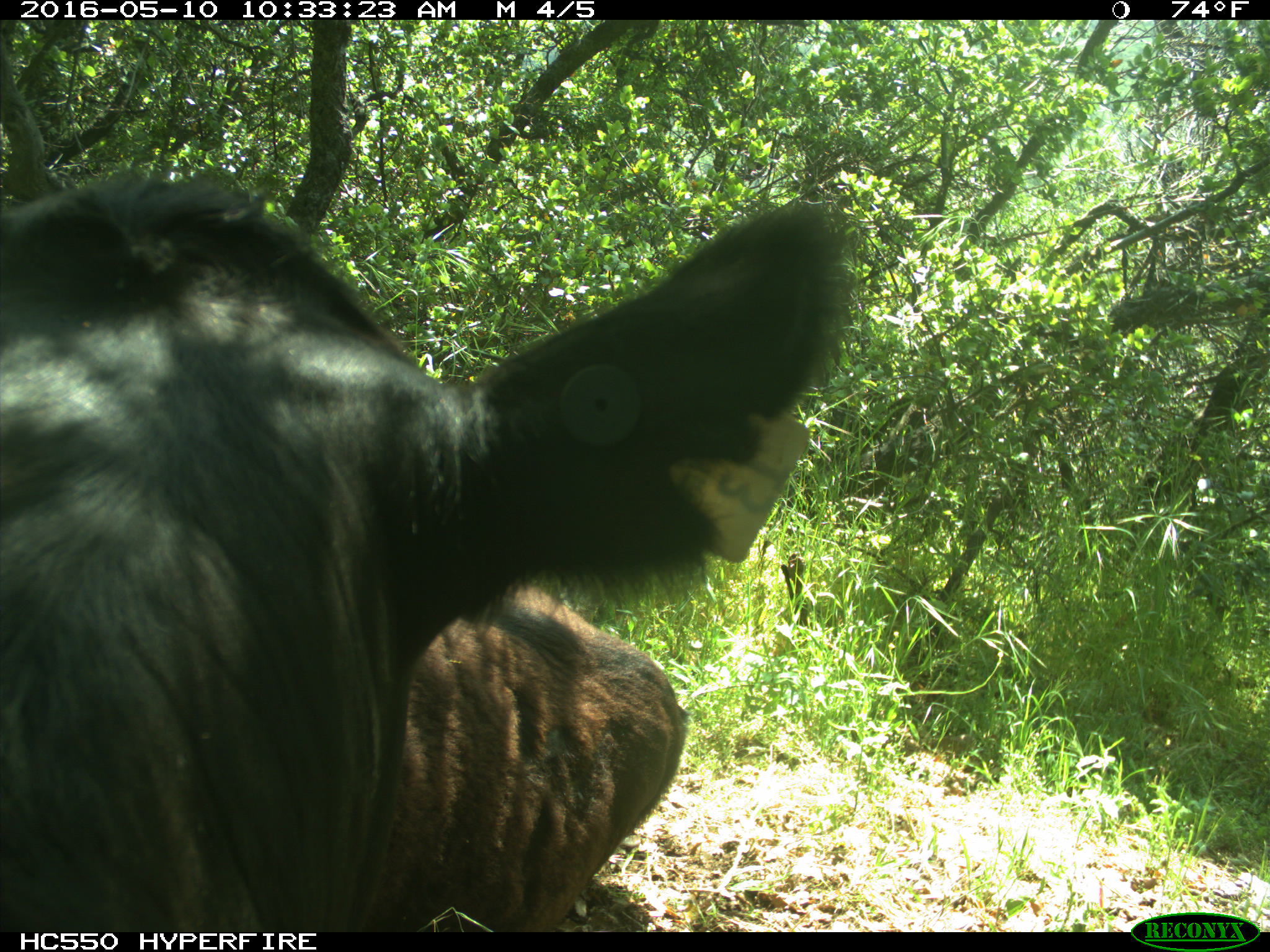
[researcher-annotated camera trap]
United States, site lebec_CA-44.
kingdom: Animalia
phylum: Chordata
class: Mammalia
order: Artiodactyla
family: Bovidae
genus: Bos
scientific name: Bos taurus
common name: domestic cow